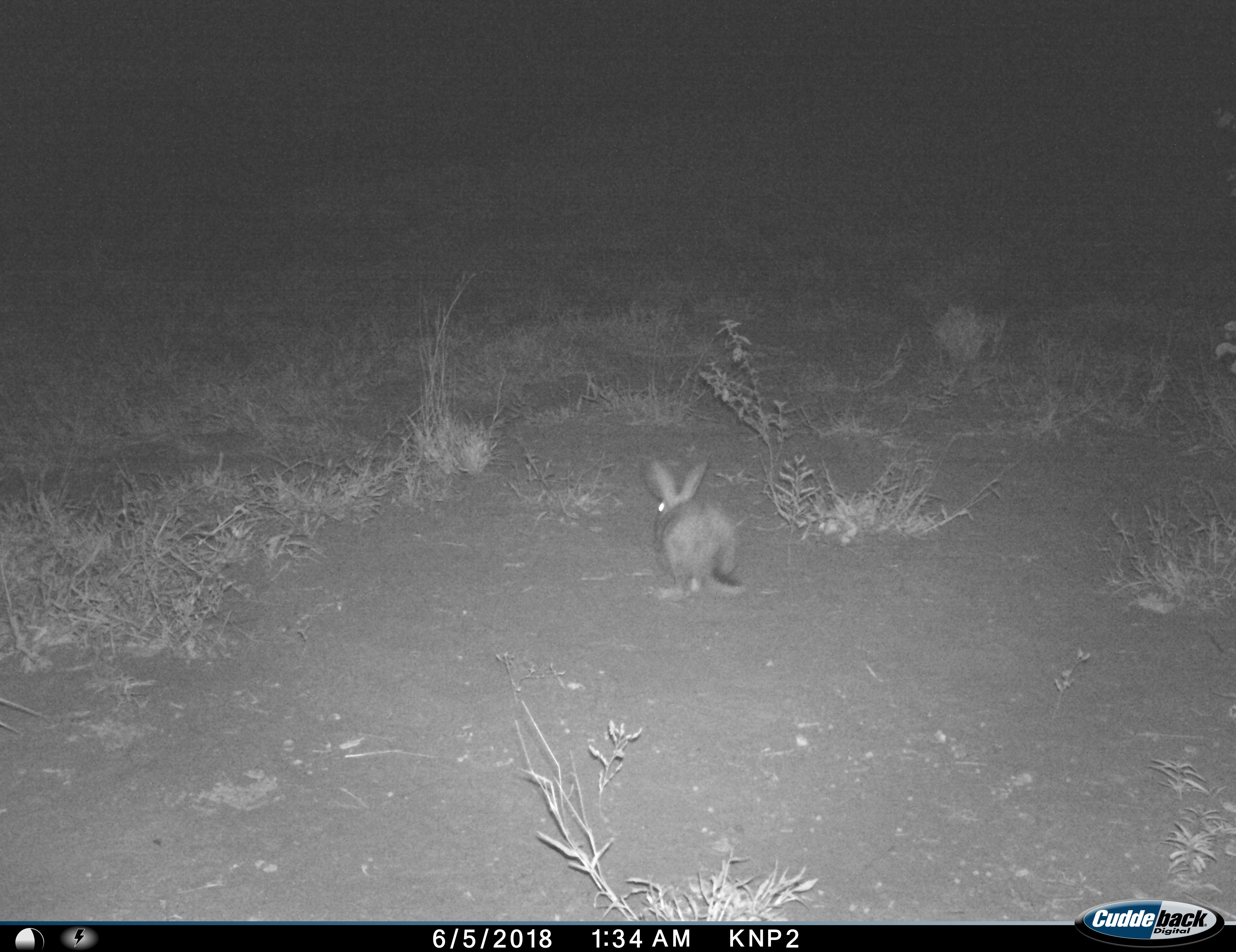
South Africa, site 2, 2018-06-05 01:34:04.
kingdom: Animalia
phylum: Chordata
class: Mammalia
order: Lagomorpha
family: Leporidae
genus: Pronolagus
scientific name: Pronolagus randensis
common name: red rock rabbit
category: rabbitredrock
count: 1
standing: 60%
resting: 40%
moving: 0%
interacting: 0%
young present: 0%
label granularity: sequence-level